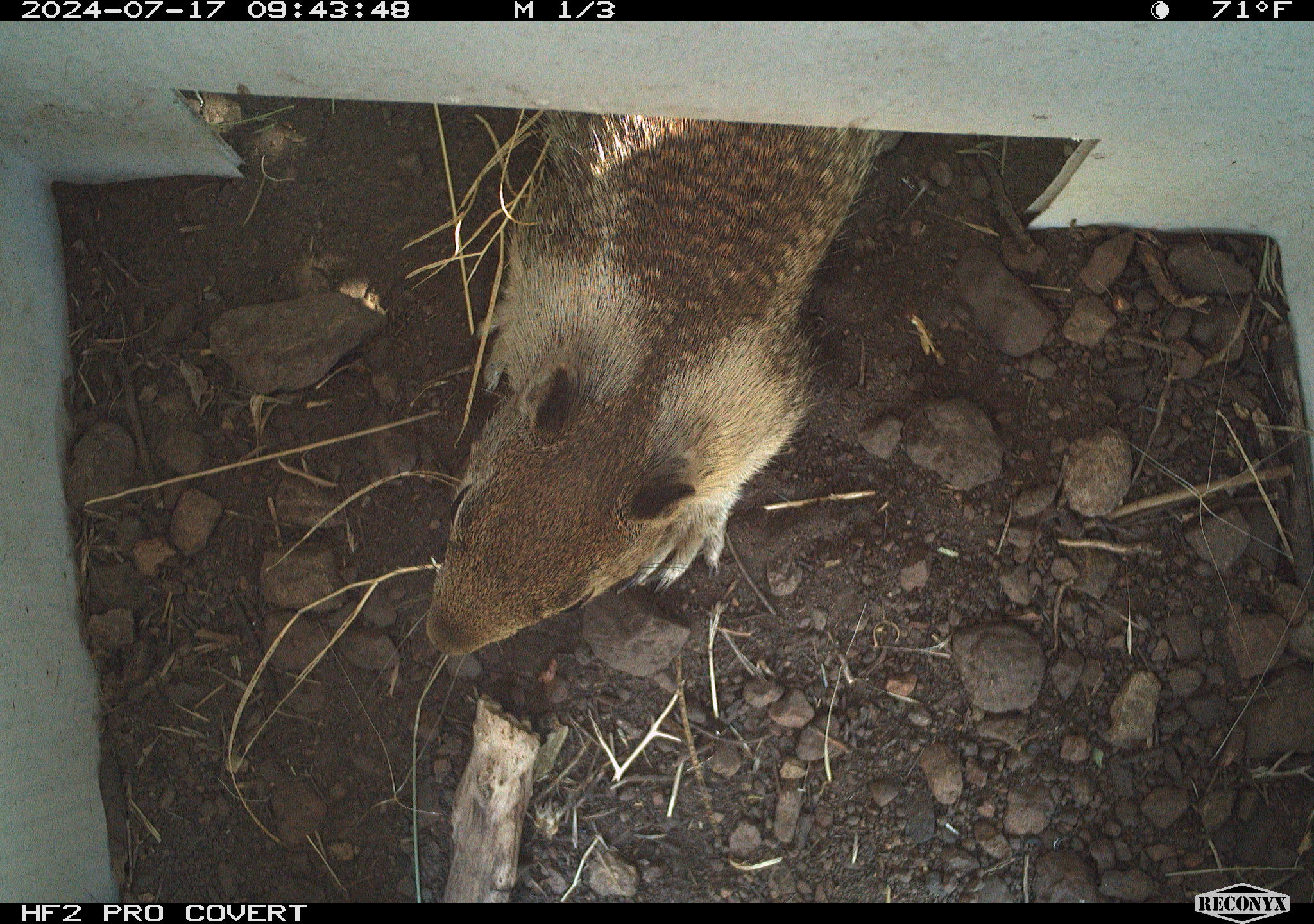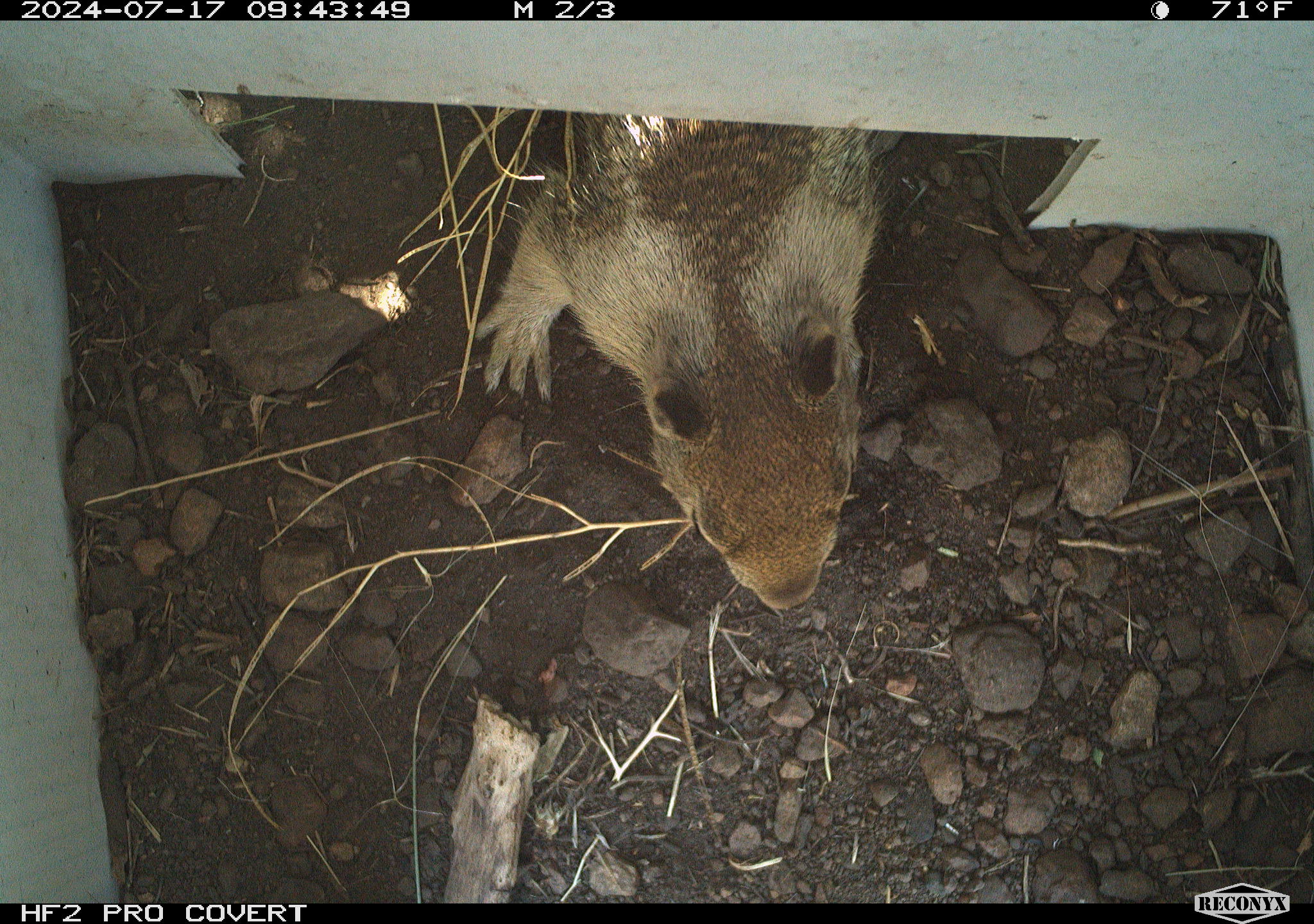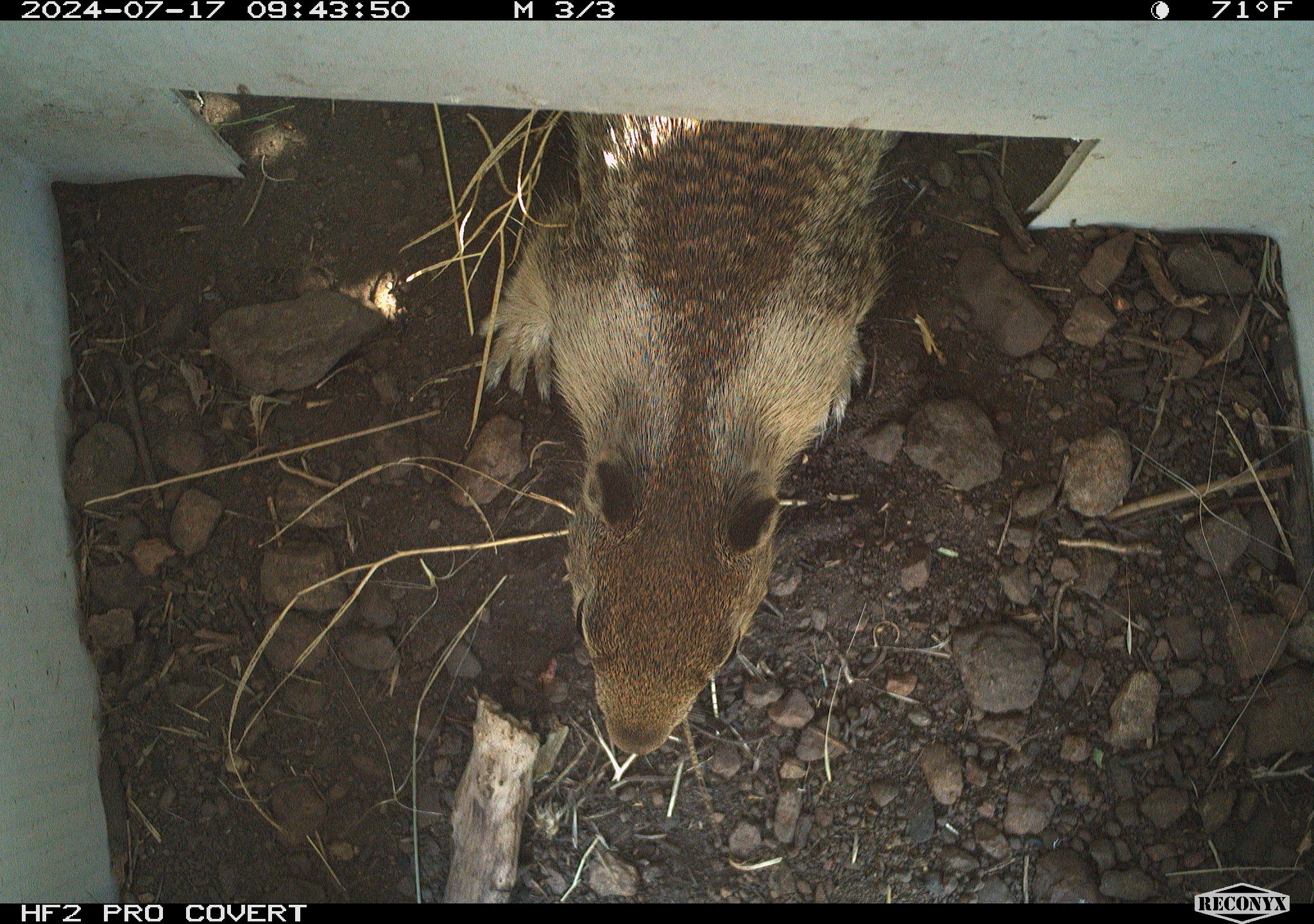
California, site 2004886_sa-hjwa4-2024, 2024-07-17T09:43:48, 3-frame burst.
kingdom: Animalia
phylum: Chordata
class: Mammalia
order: Rodentia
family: Sciuridae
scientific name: Sciuridae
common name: squirrels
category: sciuridae family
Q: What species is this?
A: Sciuridae family (squirrels) (Sciuridae).